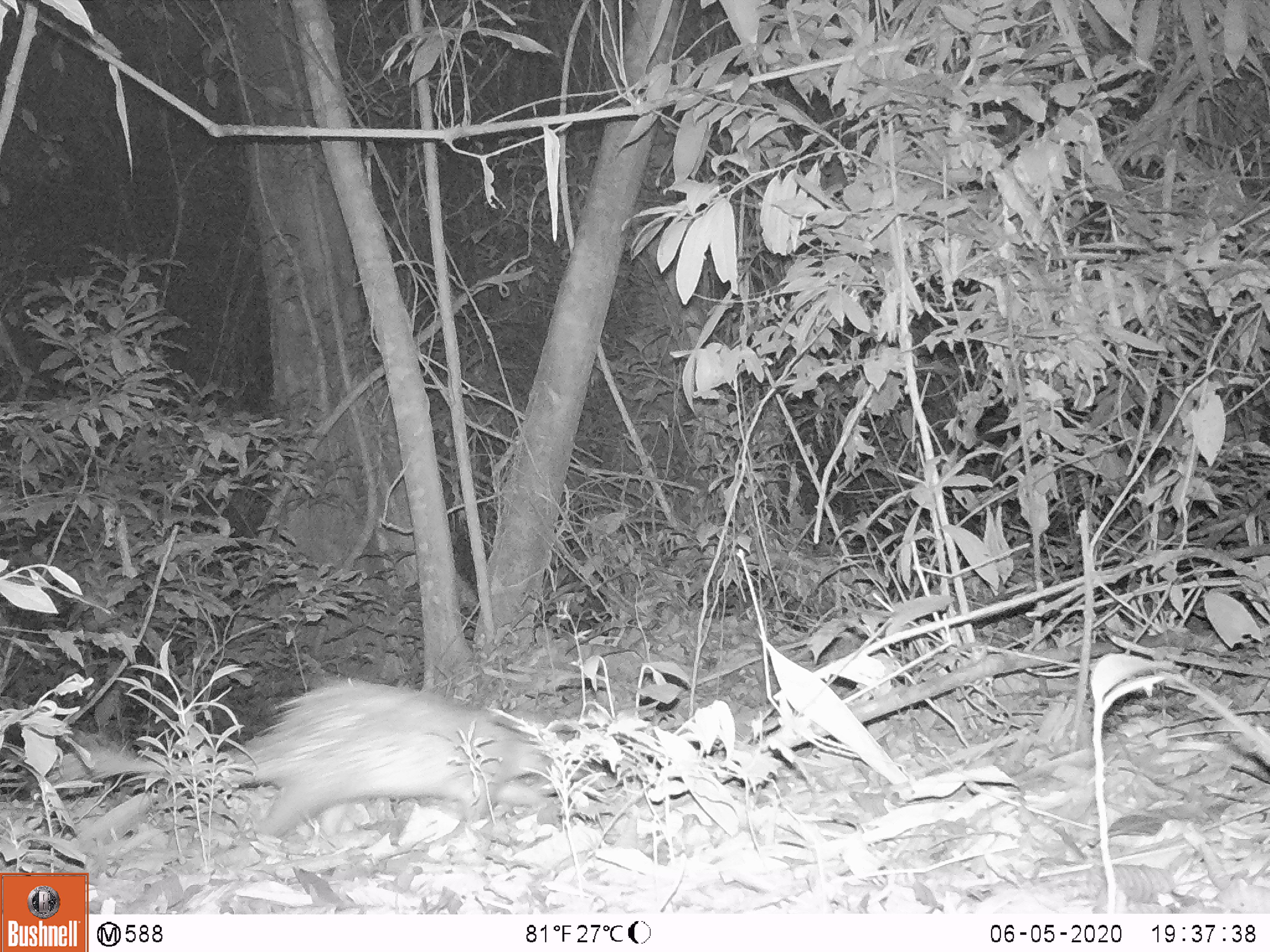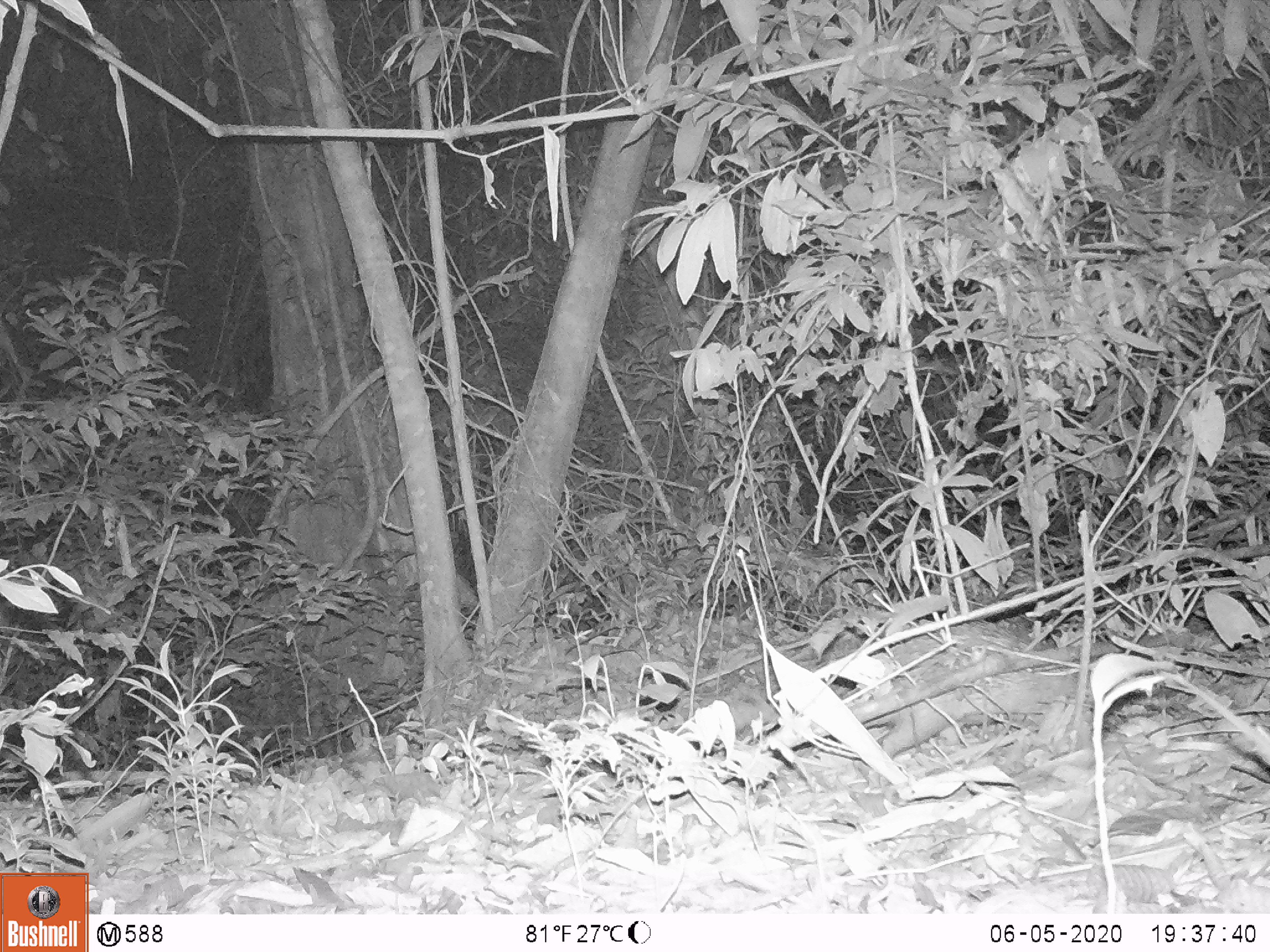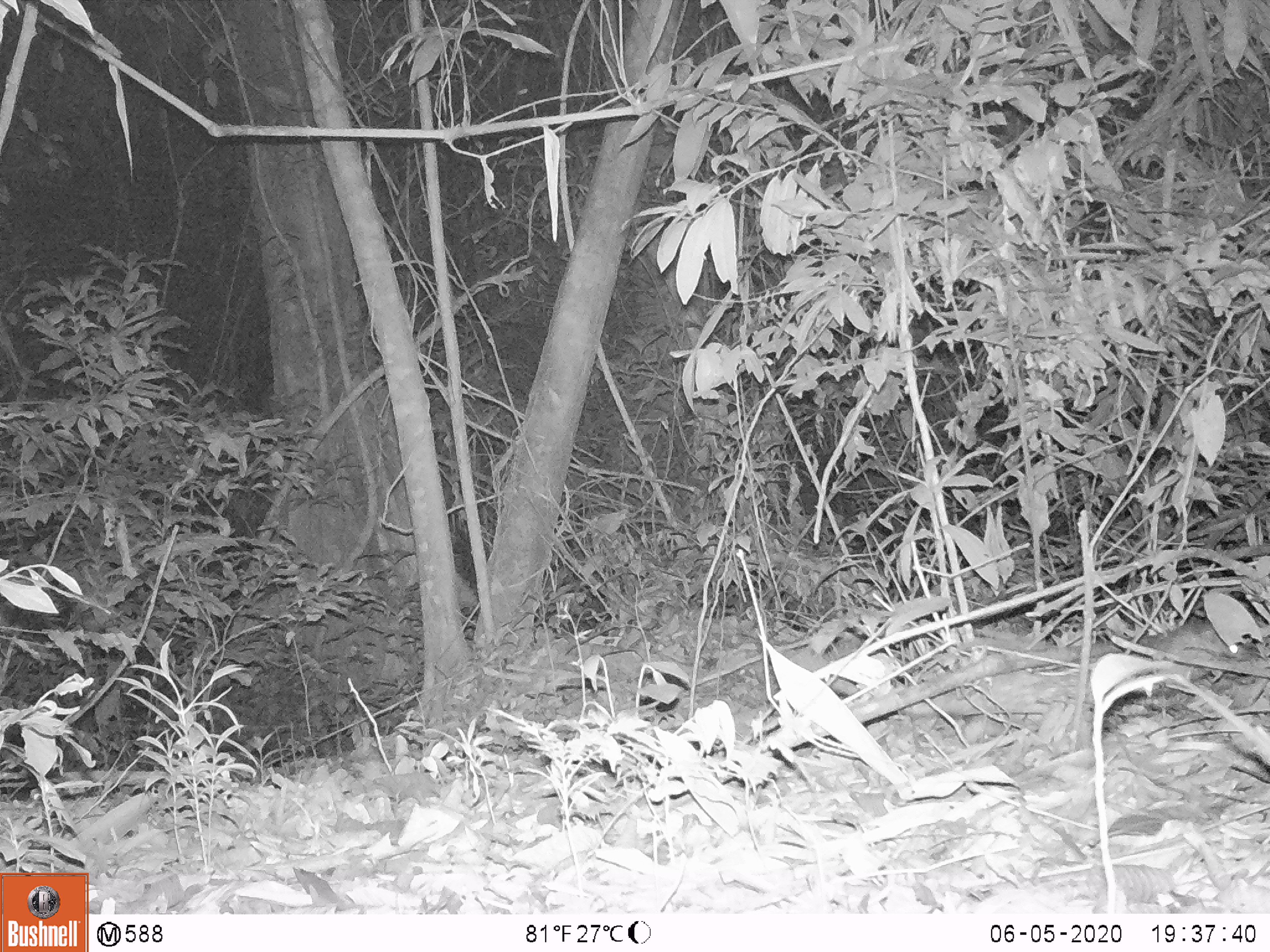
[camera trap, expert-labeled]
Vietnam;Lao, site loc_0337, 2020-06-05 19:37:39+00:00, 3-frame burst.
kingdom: Animalia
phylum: Chordata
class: Mammalia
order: Rodentia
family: Hystricidae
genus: Atherurus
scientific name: Atherurus macrourus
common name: asiatic brush-tailed porcupine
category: asiatic brush tailed porcupine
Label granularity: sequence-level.